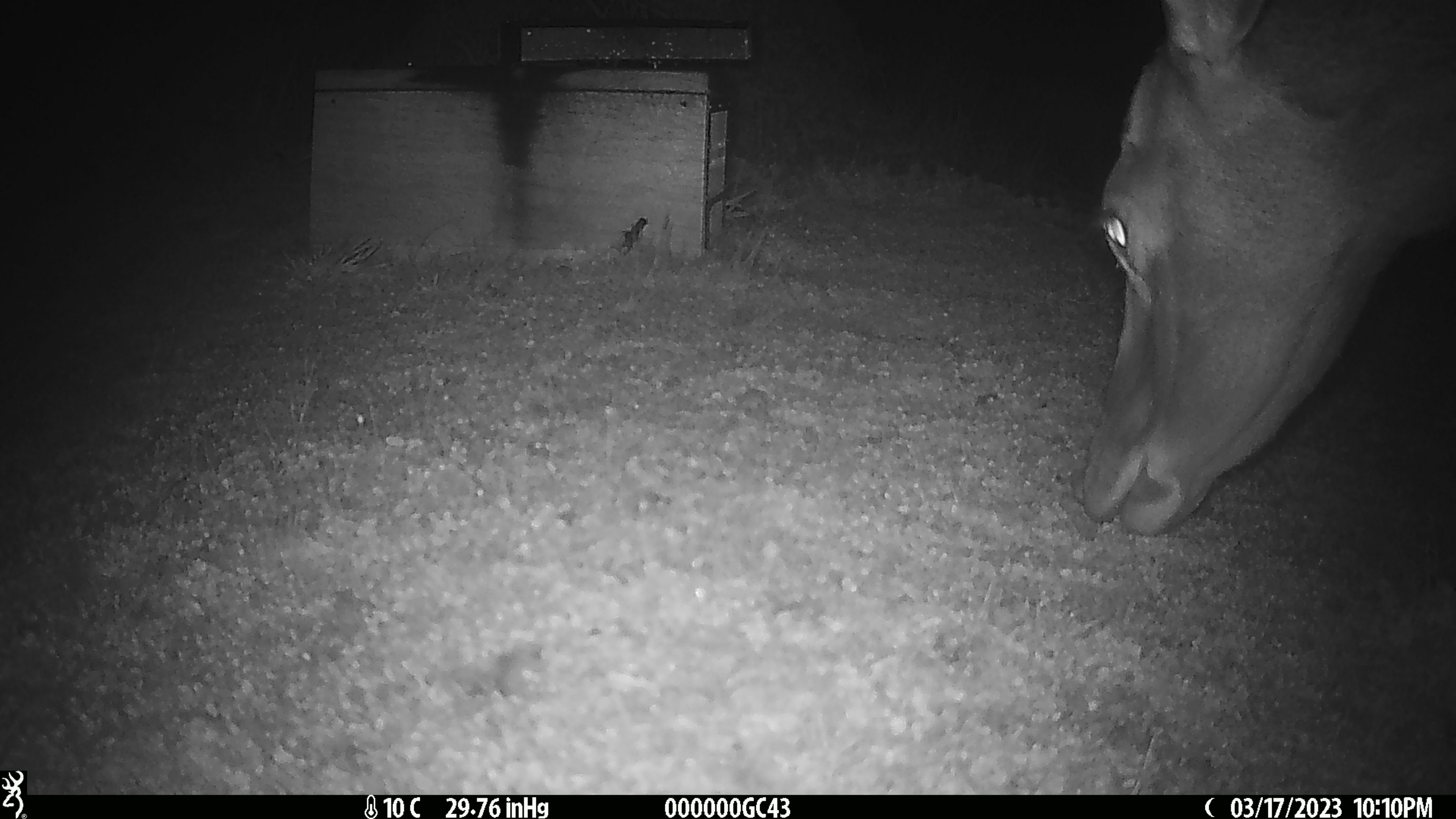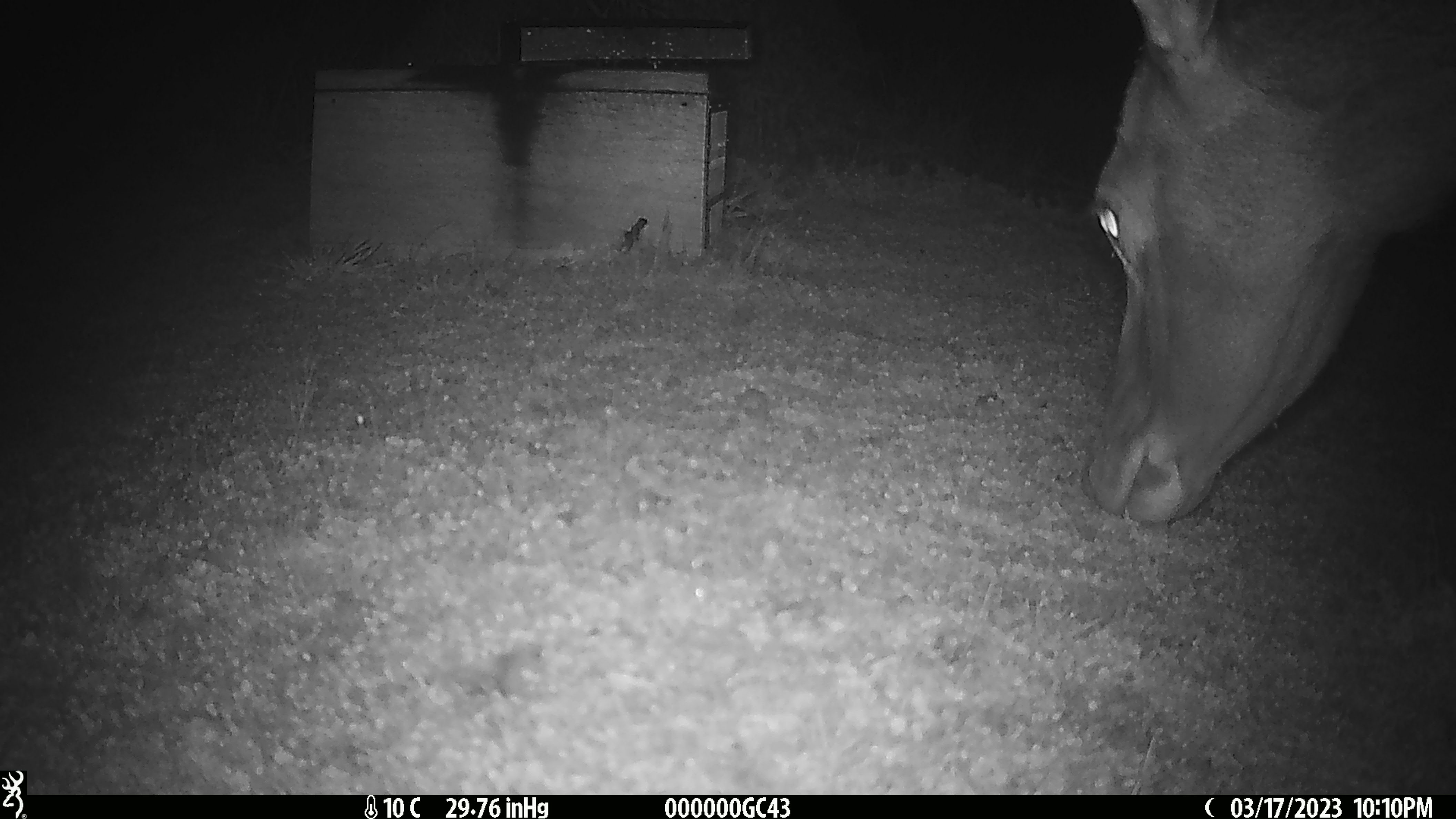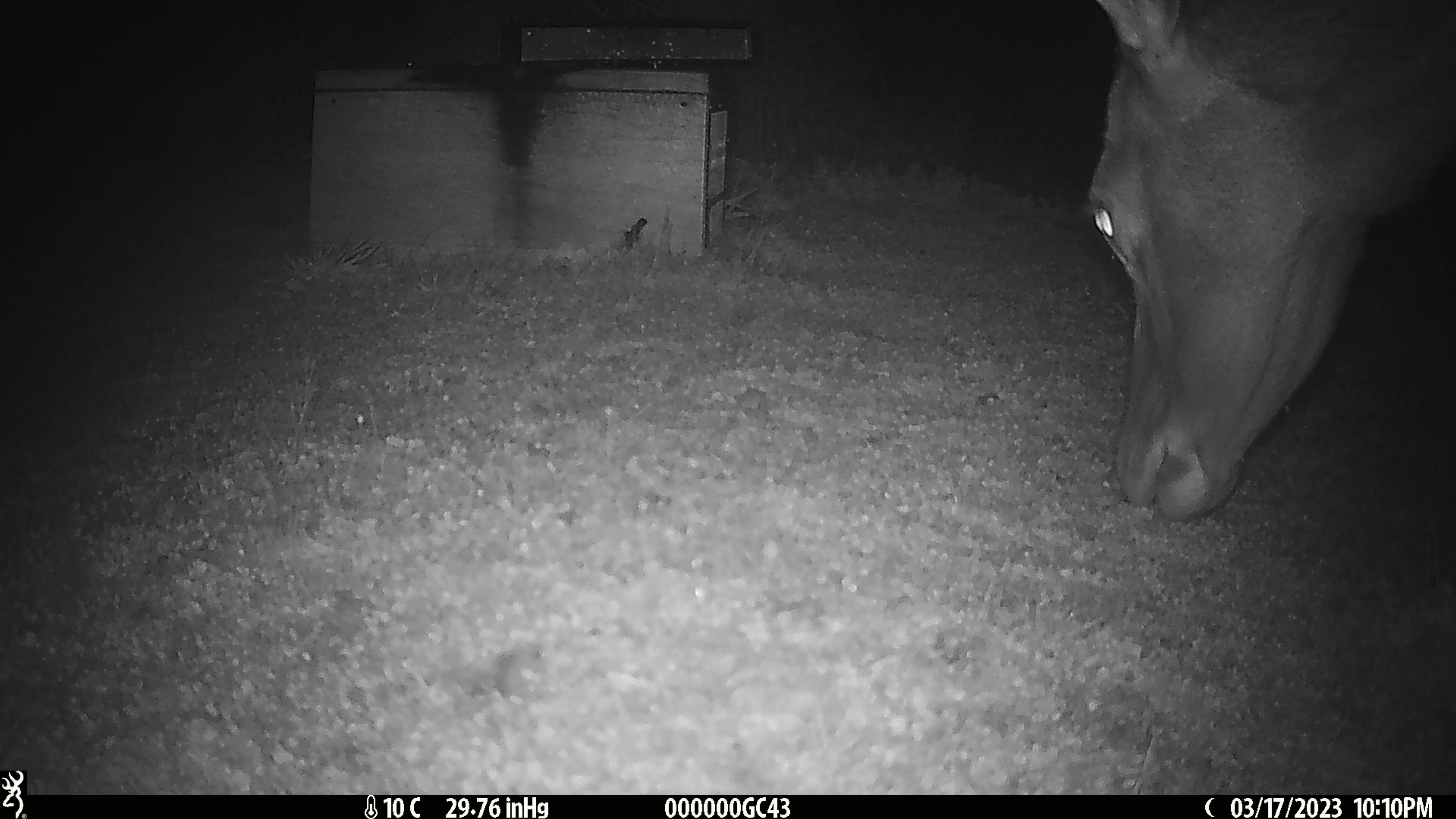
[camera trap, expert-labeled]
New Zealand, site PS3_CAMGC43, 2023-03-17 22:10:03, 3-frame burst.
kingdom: Animalia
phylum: Chordata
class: Mammalia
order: Artiodactyla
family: Cervidae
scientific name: Cervidae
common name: deer